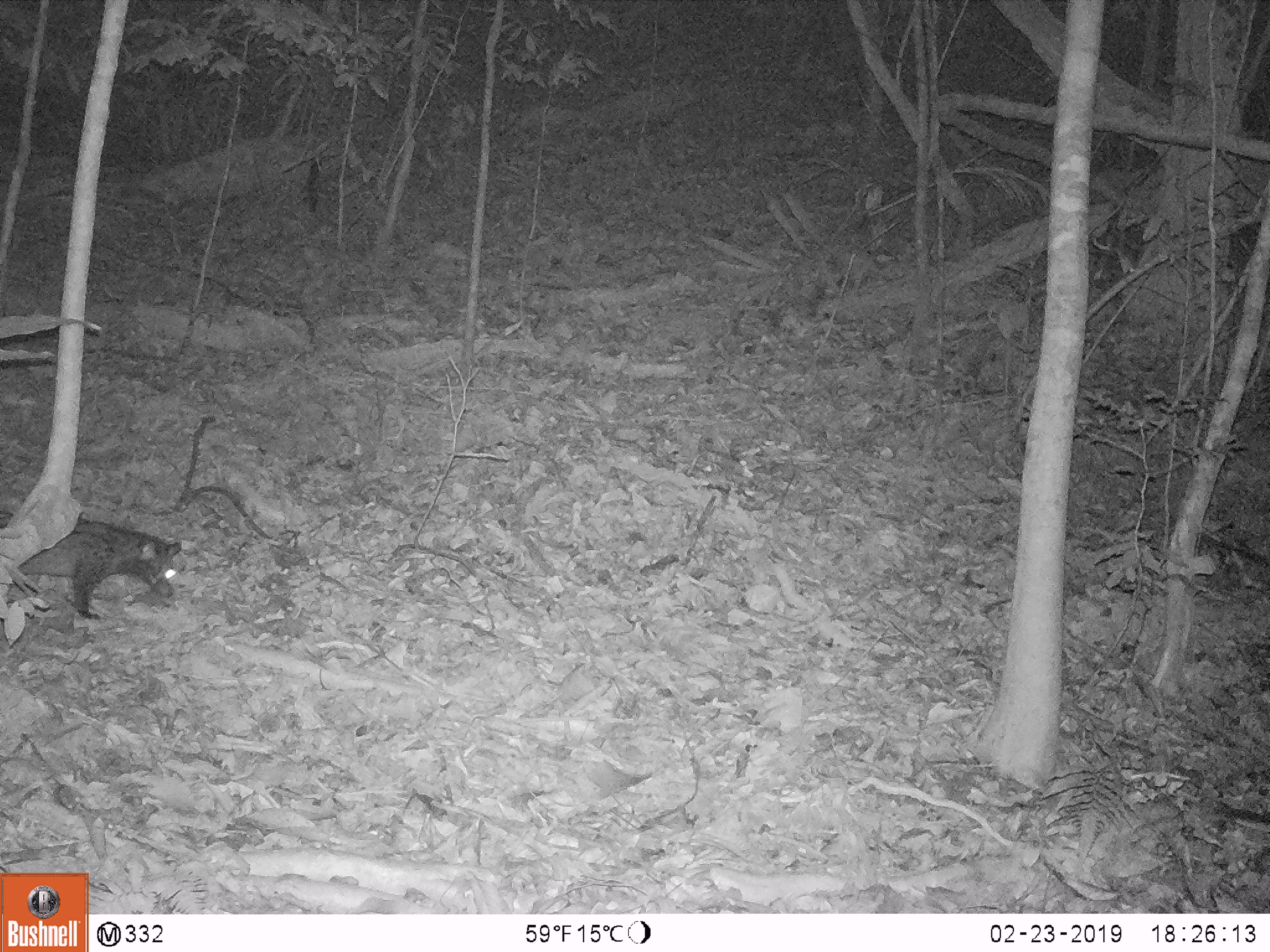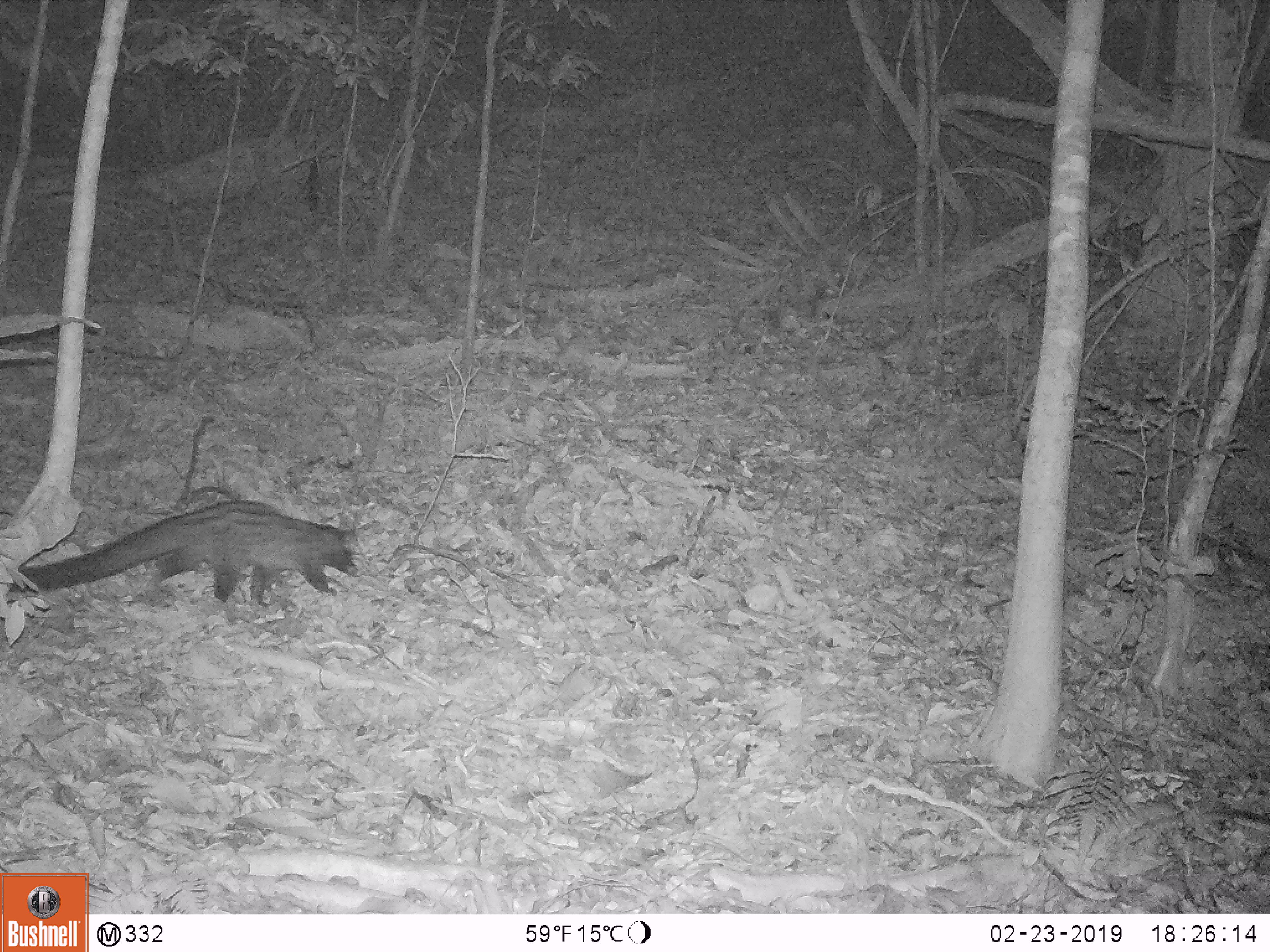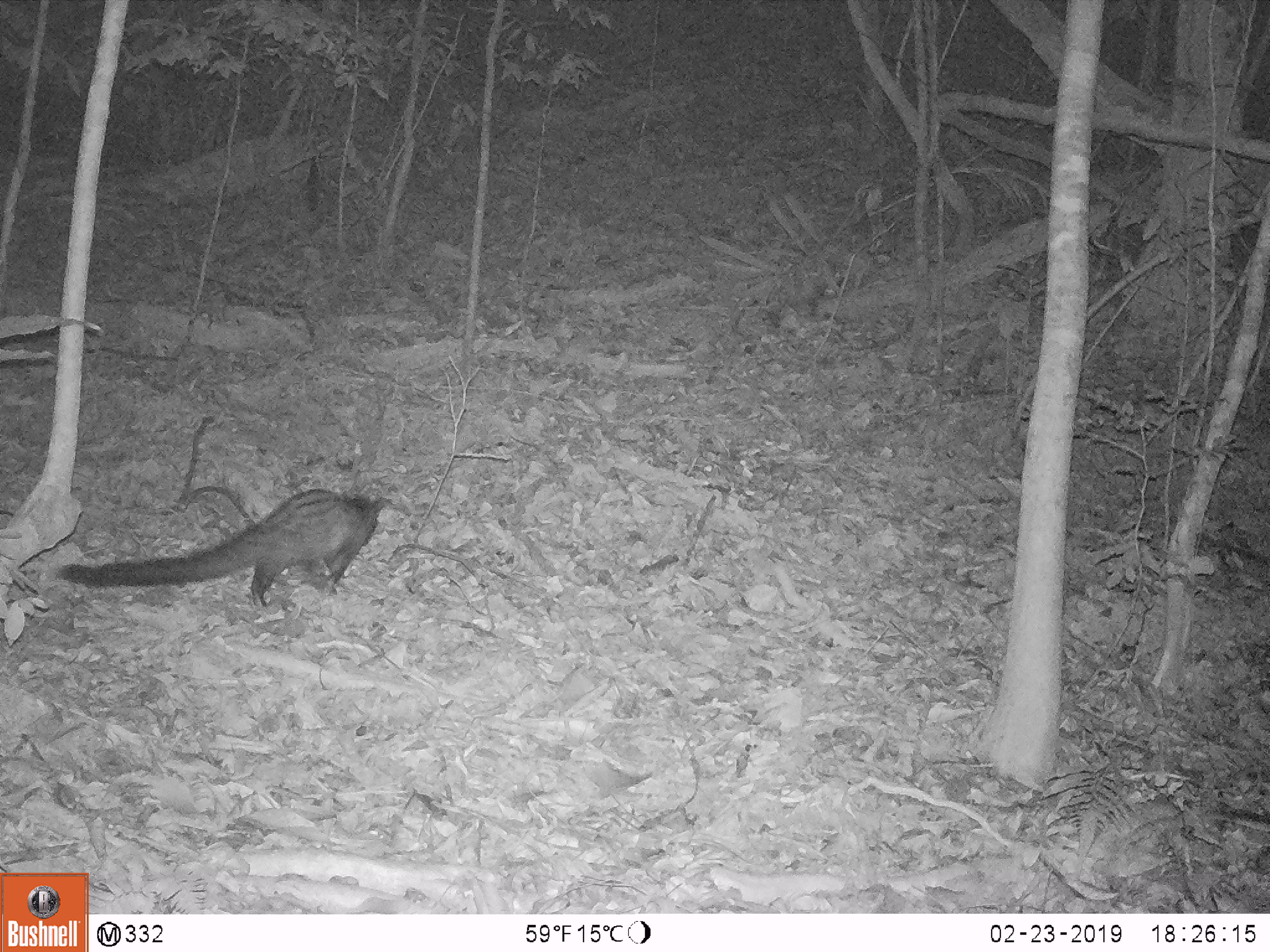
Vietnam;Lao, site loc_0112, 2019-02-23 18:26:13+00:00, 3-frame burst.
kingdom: Animalia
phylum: Chordata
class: Mammalia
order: Carnivora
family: Viverridae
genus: Paradoxurus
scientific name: Paradoxurus hermaphroditus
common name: common palm civet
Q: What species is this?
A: Common palm civet (Paradoxurus hermaphroditus).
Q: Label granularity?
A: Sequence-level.